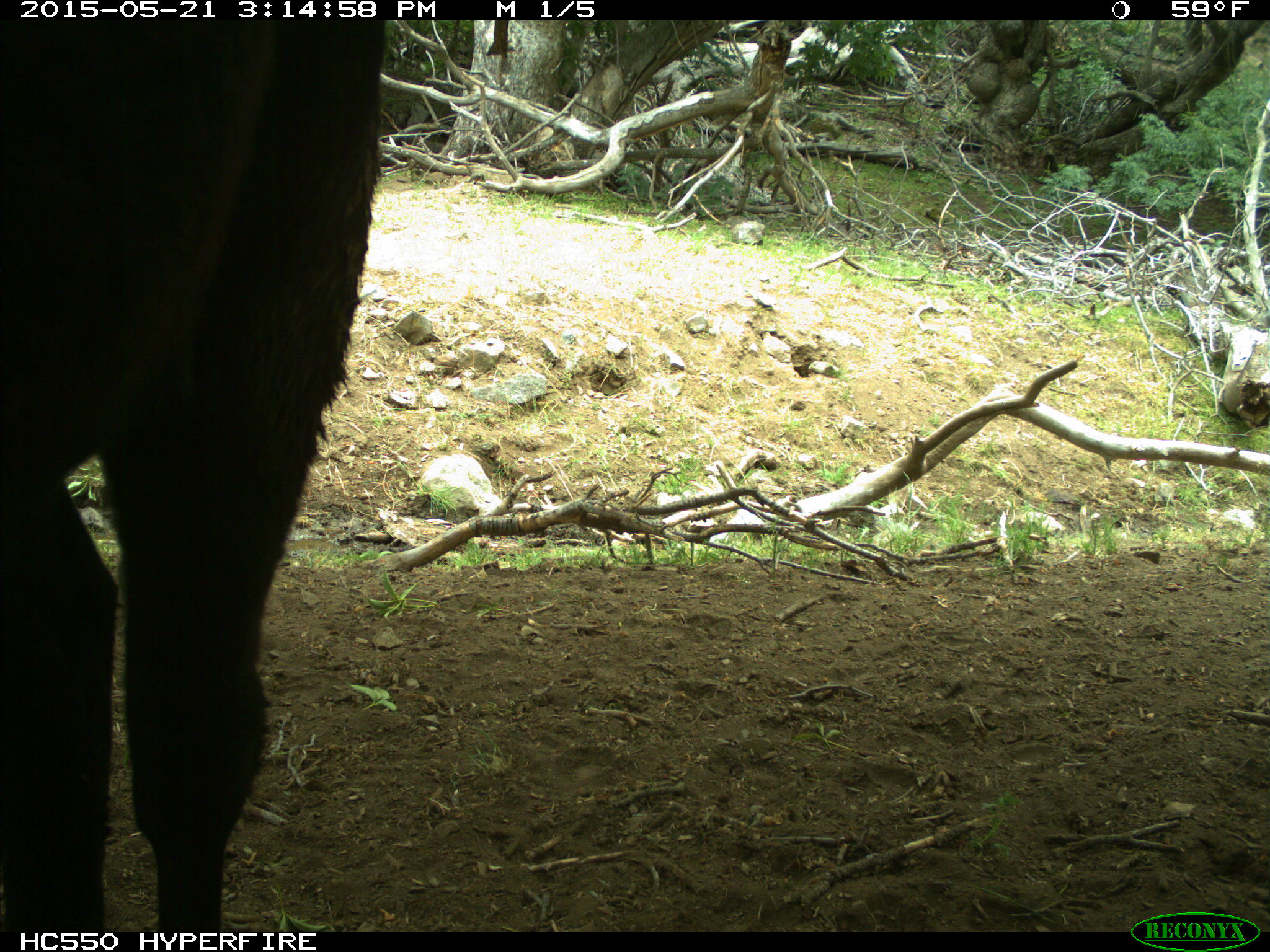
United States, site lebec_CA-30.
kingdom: Animalia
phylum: Chordata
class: Mammalia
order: Artiodactyla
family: Bovidae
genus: Bos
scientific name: Bos taurus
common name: domestic cow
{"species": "Bos taurus (domestic cow)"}